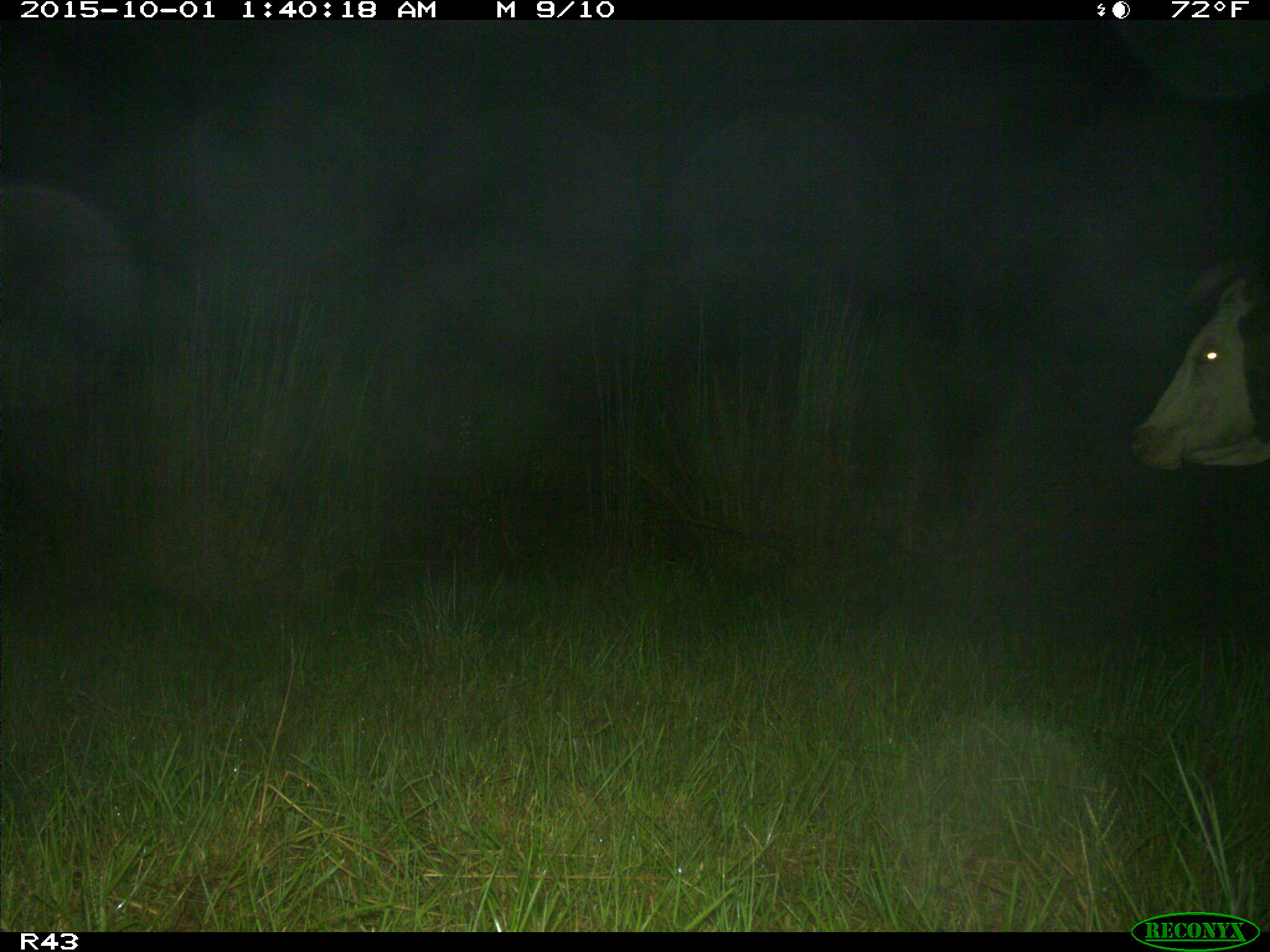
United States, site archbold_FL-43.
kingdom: Animalia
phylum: Chordata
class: Mammalia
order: Artiodactyla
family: Bovidae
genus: Bos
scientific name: Bos taurus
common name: domestic cow